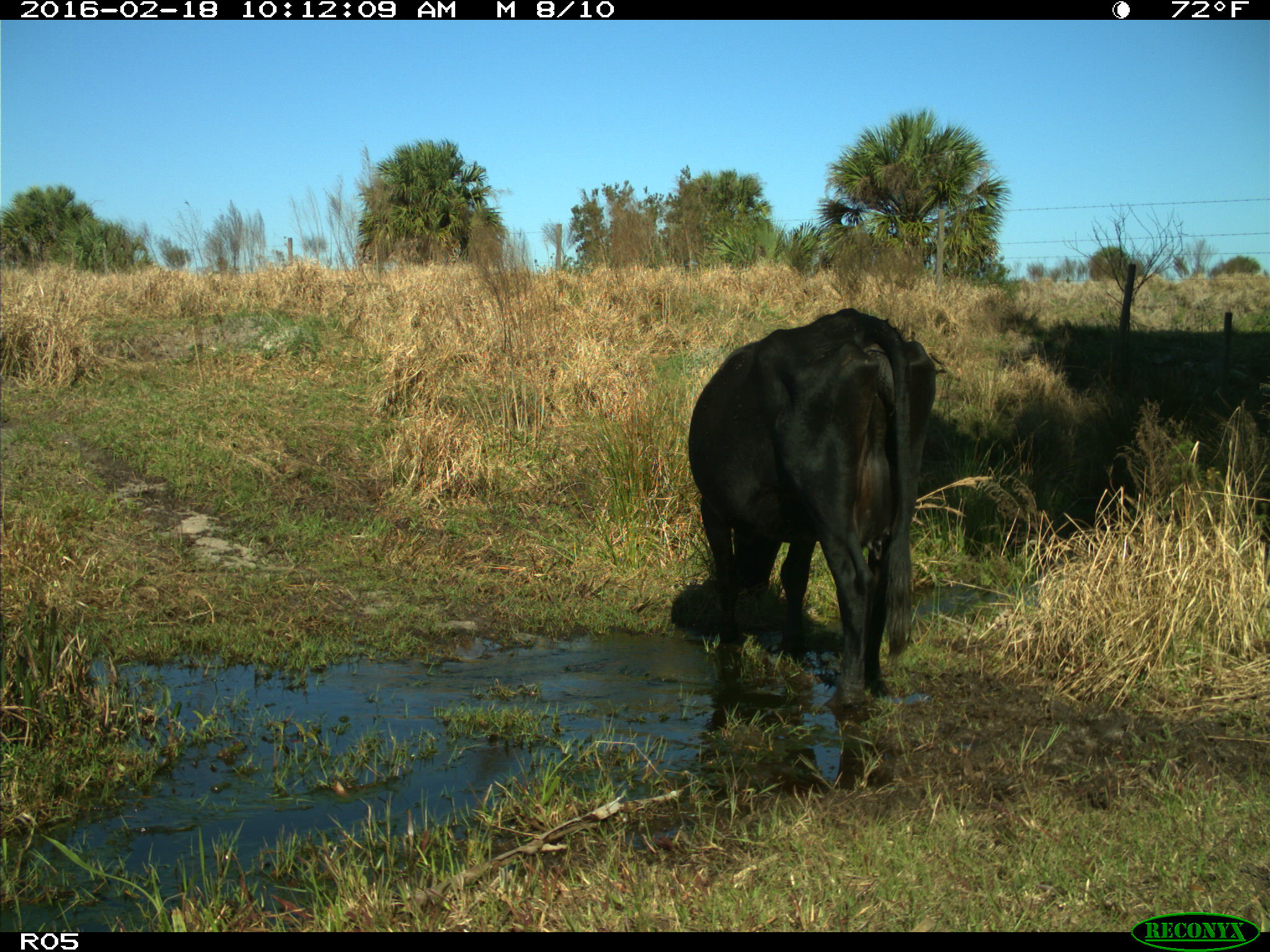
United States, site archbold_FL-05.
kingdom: Animalia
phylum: Chordata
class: Mammalia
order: Artiodactyla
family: Bovidae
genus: Bos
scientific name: Bos taurus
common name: domestic cow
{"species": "Bos taurus (domestic cow)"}